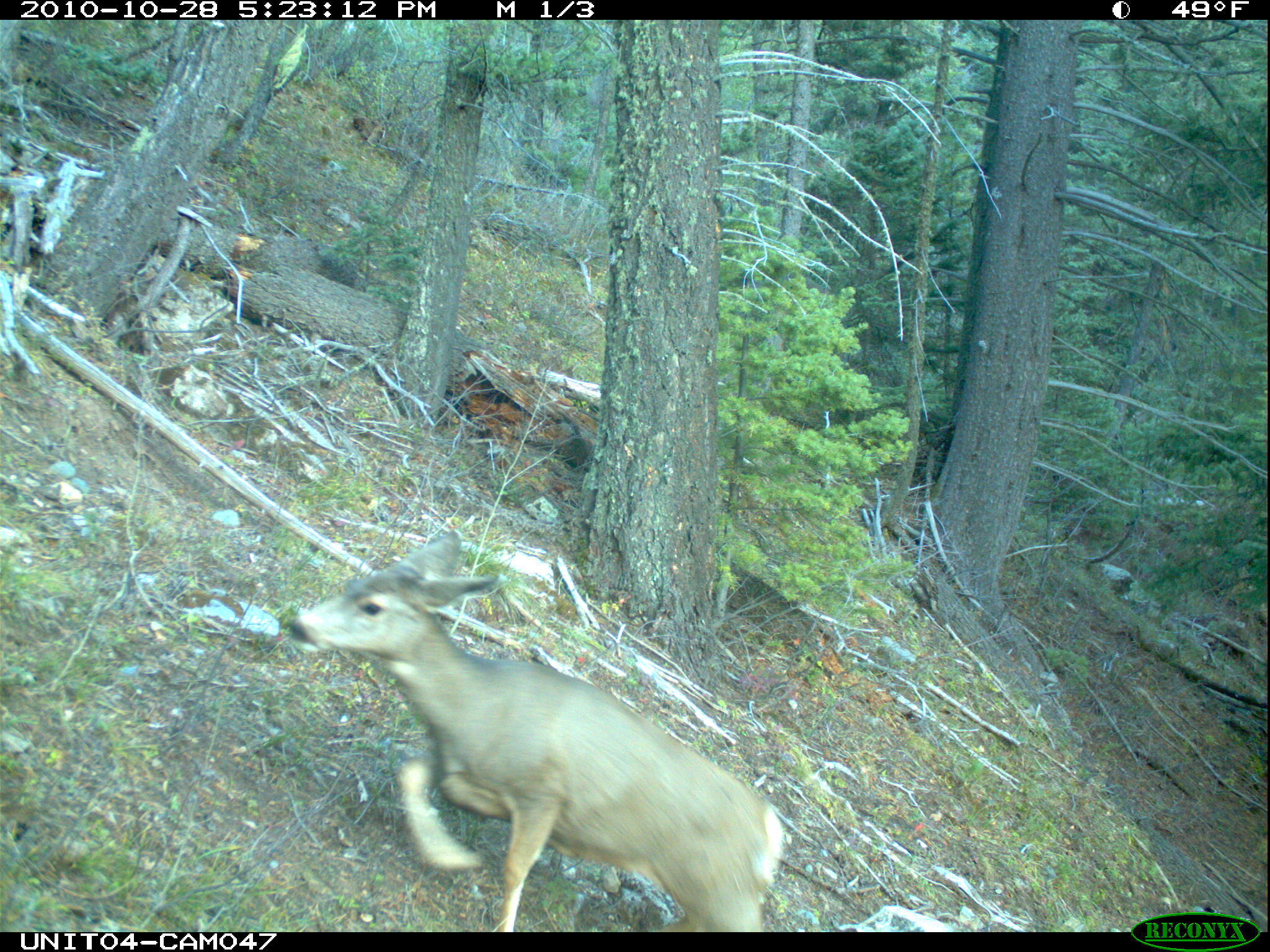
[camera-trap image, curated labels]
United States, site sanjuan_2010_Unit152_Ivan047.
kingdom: Animalia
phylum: Chordata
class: Mammalia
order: Artiodactyla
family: Cervidae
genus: Odocoileus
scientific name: Odocoileus hemionus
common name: mule deer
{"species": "Odocoileus hemionus (mule deer)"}